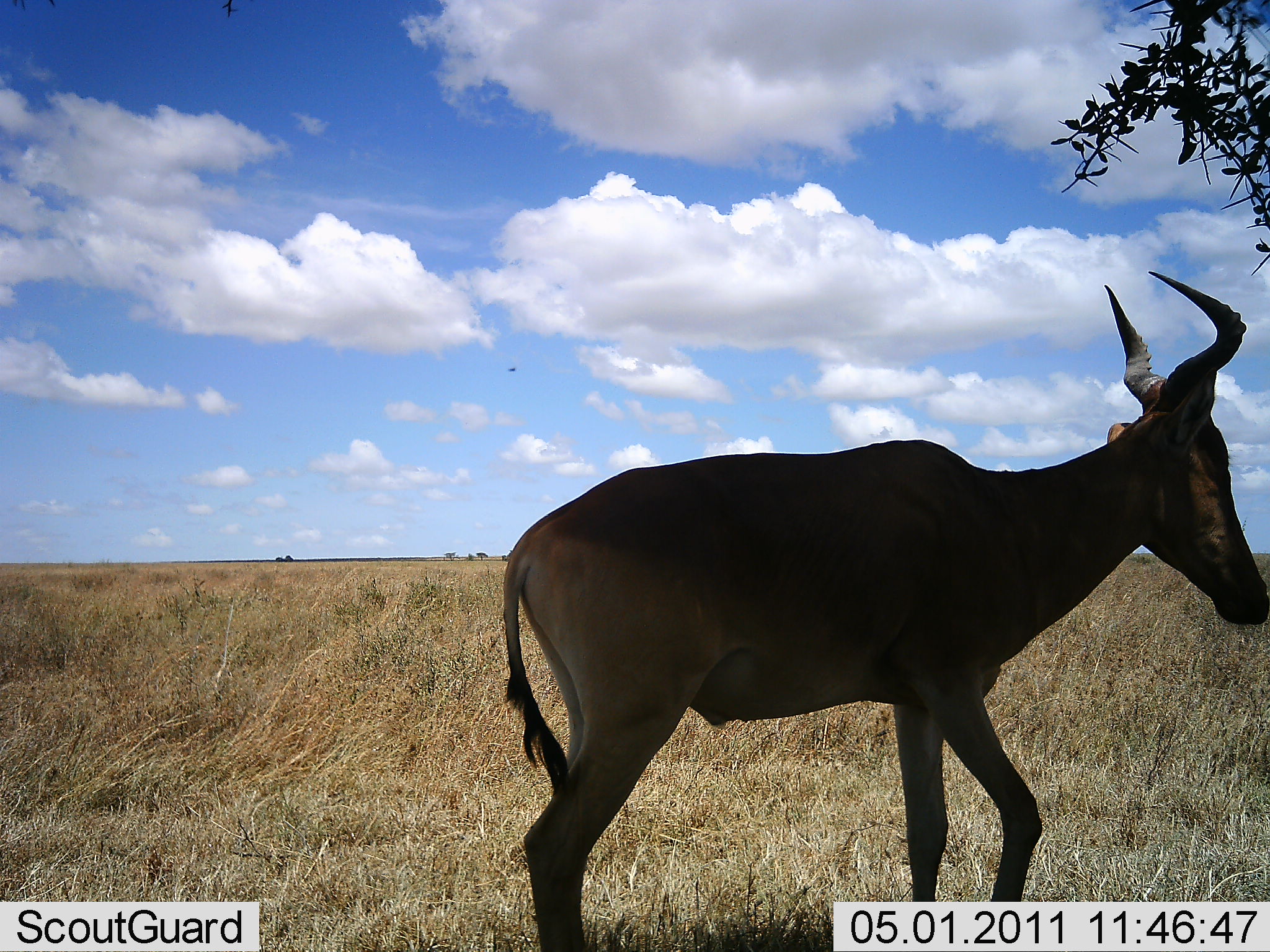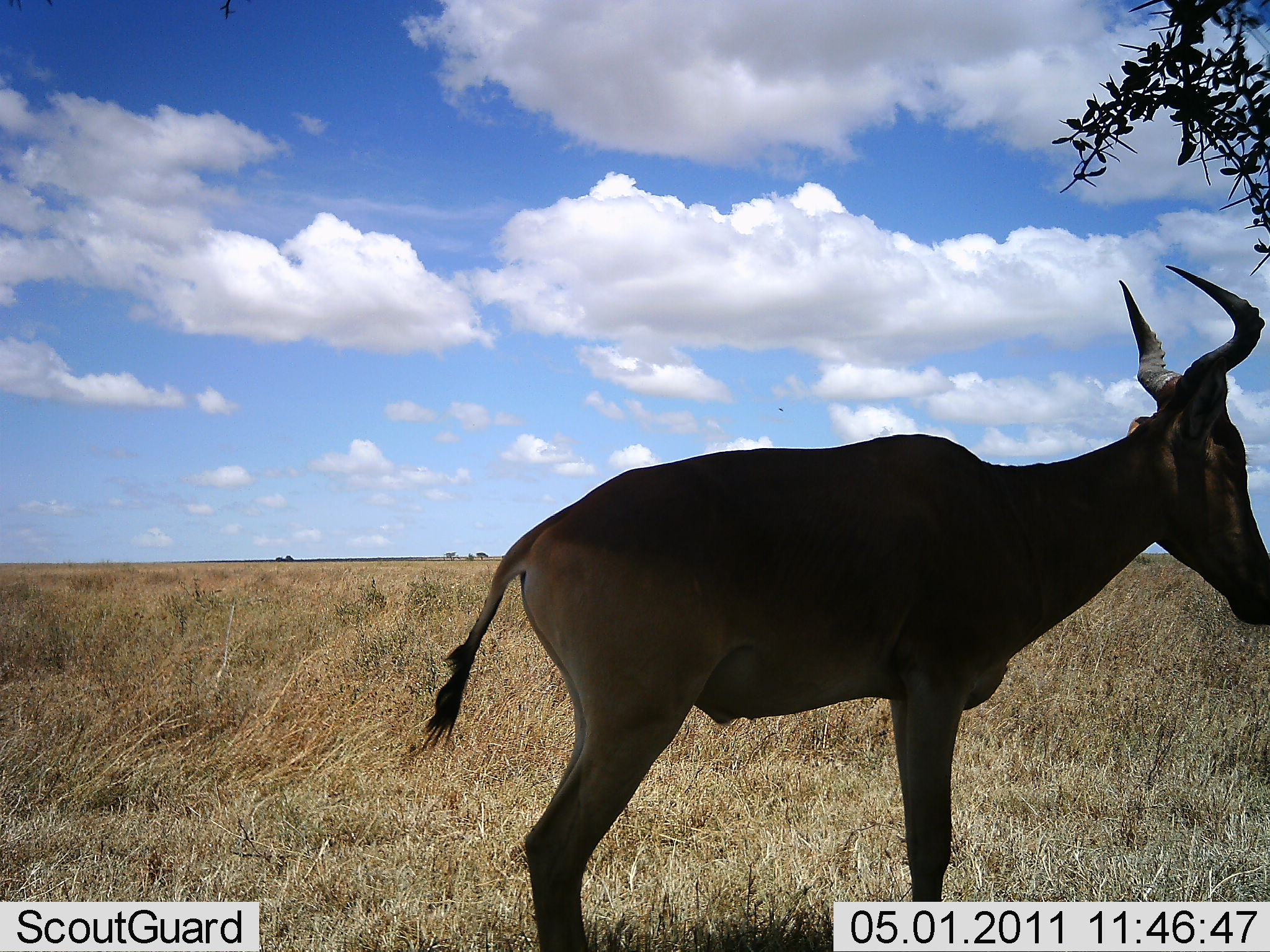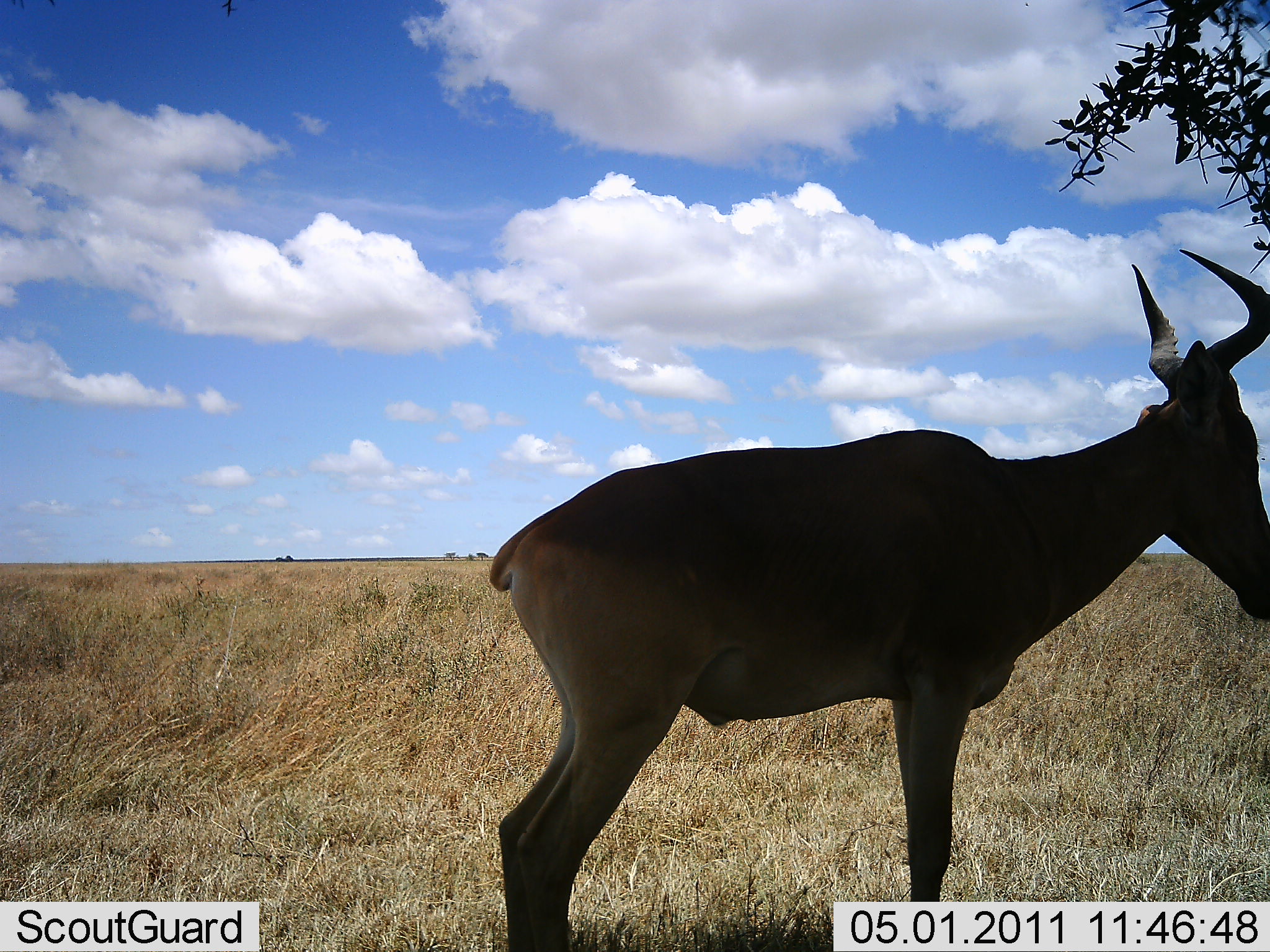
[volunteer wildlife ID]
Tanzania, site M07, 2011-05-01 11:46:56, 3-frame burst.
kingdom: Animalia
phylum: Chordata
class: Mammalia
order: Artiodactyla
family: Bovidae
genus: Alcelaphus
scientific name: Alcelaphus buselaphus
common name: hartebeest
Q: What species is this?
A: Hartebeest (Alcelaphus buselaphus).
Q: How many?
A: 1.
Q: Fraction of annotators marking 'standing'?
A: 100%.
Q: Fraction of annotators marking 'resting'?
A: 0%.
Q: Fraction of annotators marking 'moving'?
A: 0%.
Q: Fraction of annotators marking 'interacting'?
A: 0%.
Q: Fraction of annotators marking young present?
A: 0%.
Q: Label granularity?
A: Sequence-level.